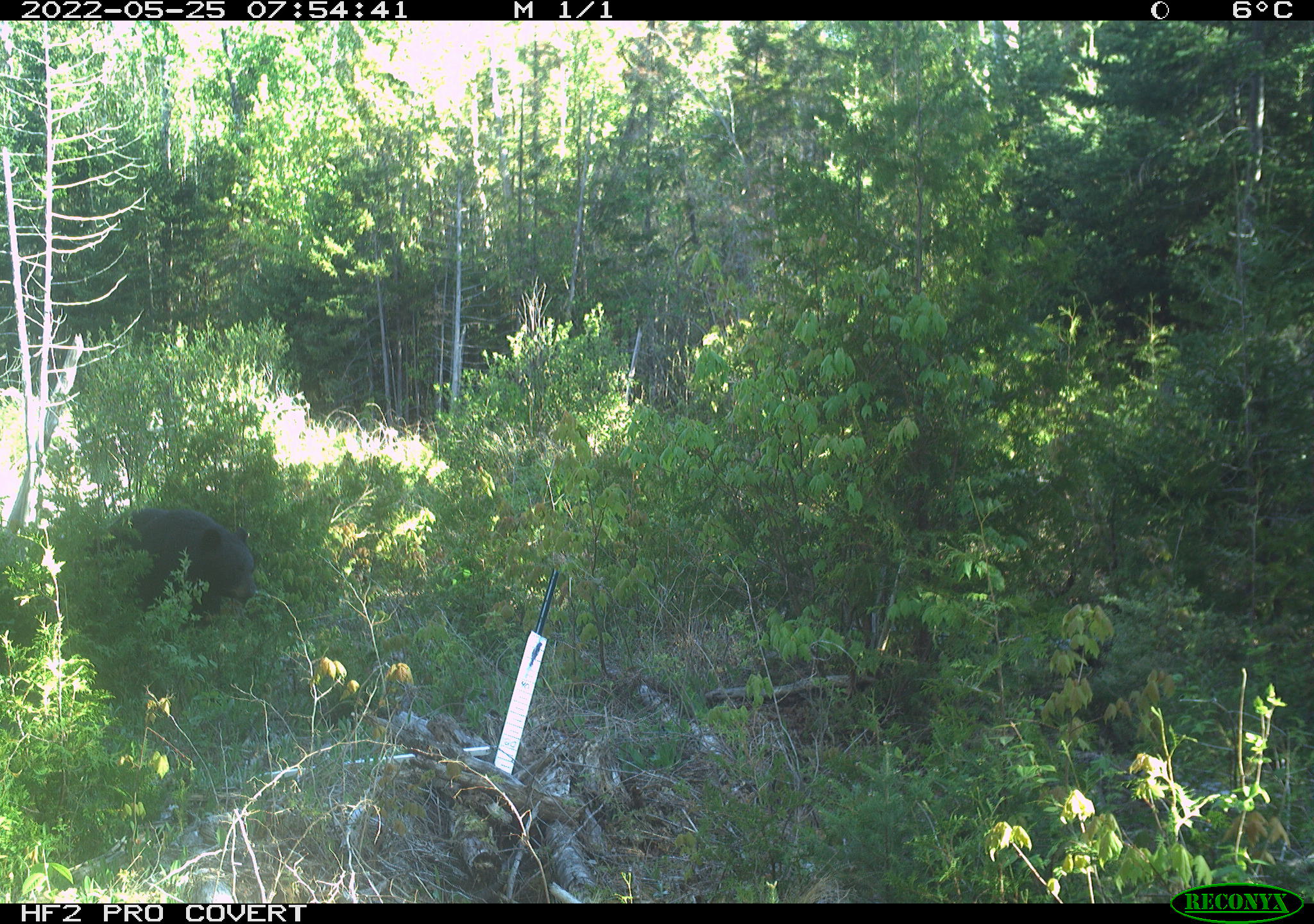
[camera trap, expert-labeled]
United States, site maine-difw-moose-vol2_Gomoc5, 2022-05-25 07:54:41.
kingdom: Animalia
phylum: Chordata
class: Mammalia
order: Carnivora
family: Ursidae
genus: Ursus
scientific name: Ursus americanus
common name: black bear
Black bear (Ursus americanus).